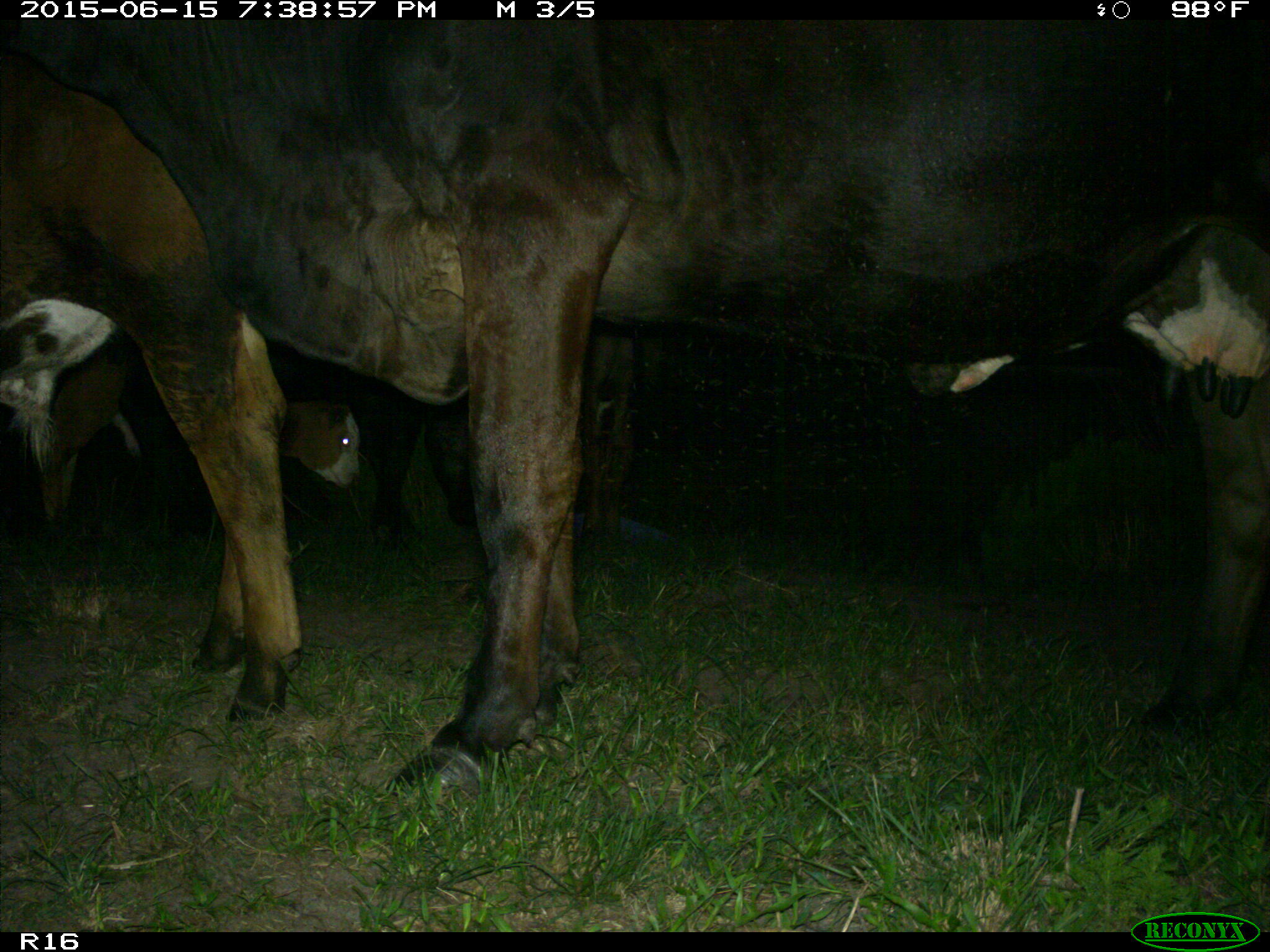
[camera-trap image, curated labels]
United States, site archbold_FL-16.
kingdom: Animalia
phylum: Chordata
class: Mammalia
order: Artiodactyla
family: Bovidae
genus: Bos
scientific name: Bos taurus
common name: domestic cow